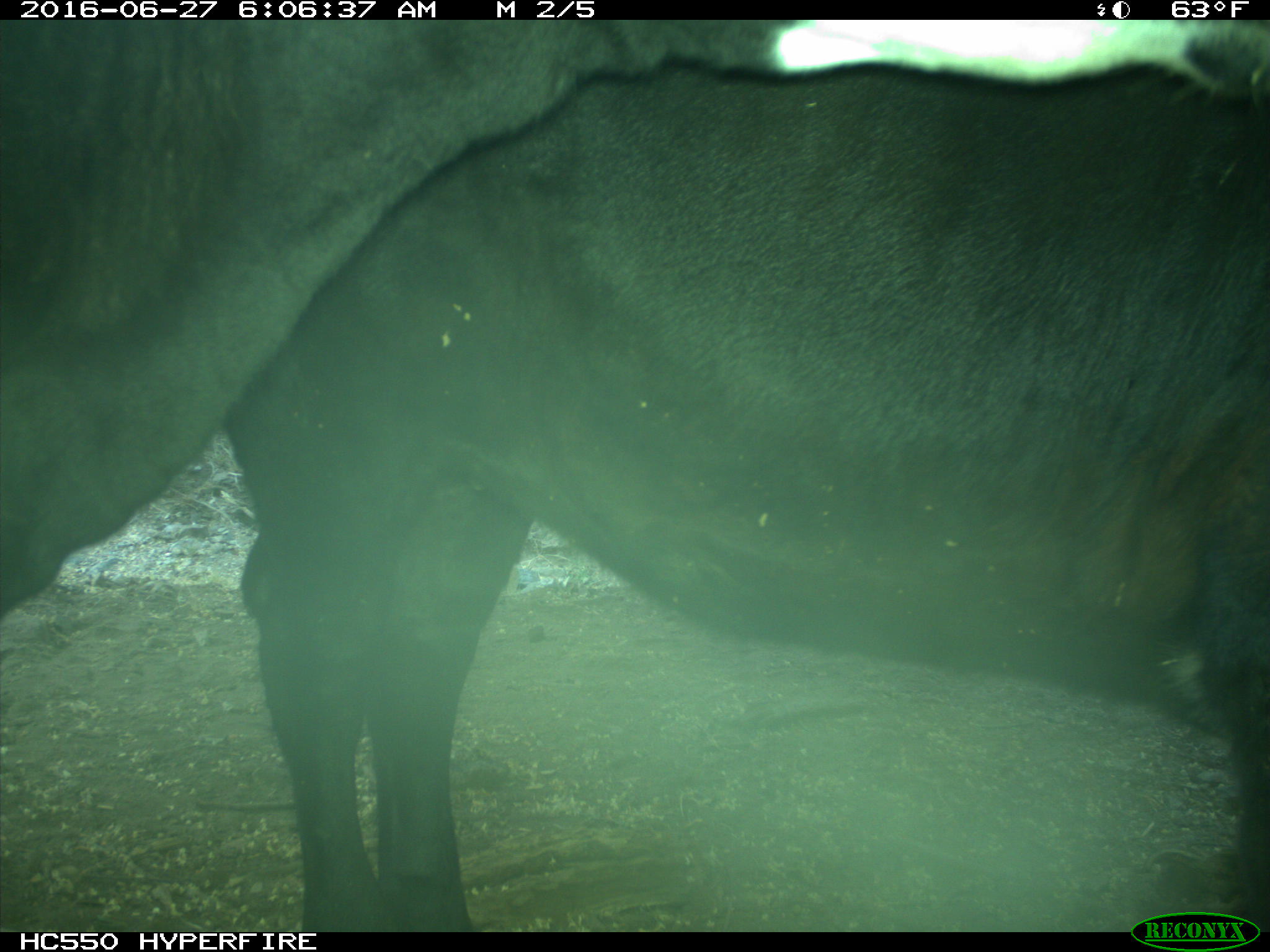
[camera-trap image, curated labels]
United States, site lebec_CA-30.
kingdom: Animalia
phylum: Chordata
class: Mammalia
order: Artiodactyla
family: Bovidae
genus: Bos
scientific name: Bos taurus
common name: domestic cow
Bos taurus (domestic cow).